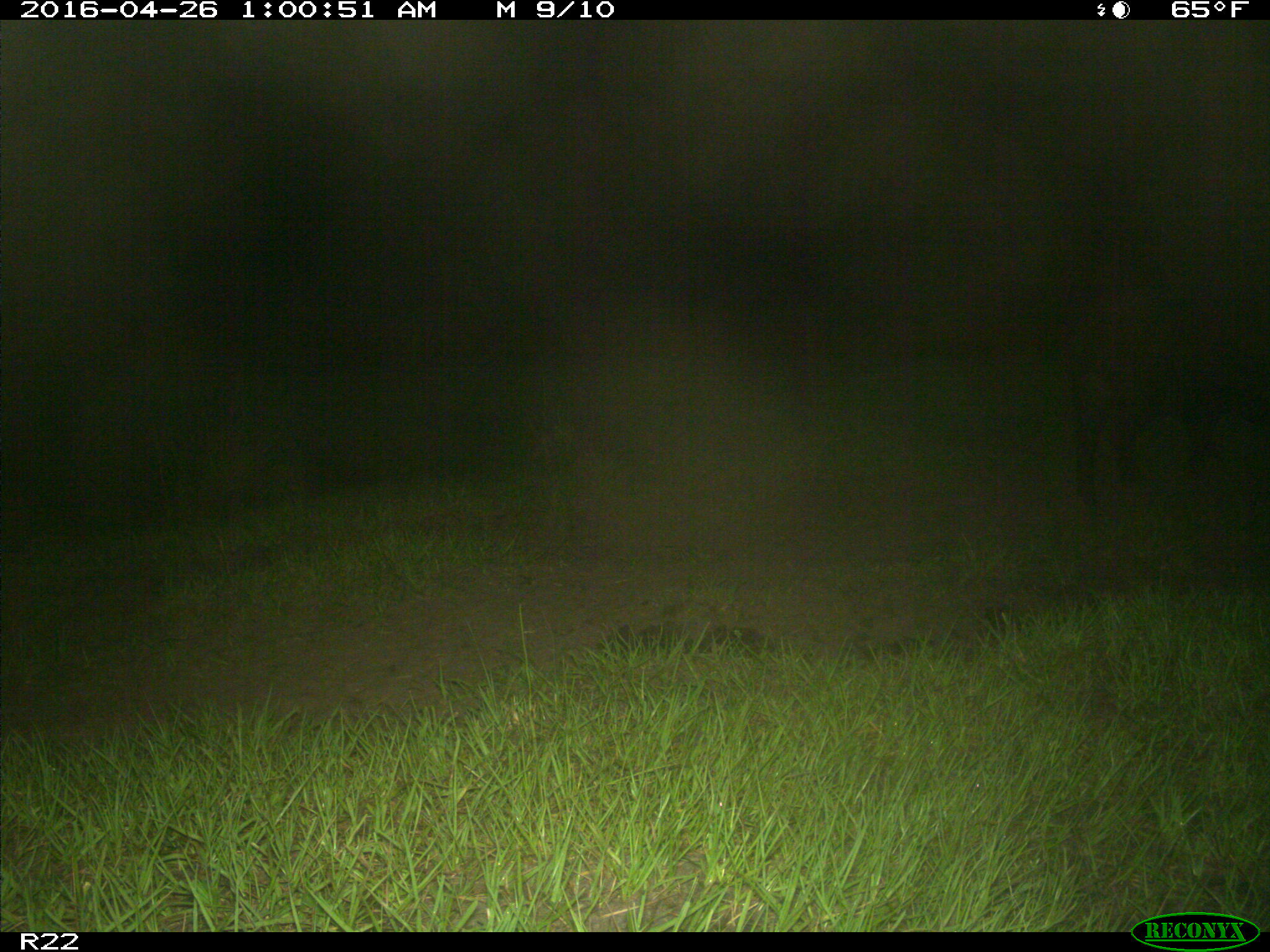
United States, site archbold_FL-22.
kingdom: Animalia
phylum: Chordata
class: Mammalia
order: Artiodactyla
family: Suidae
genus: Sus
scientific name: Sus scrofa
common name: wild boar